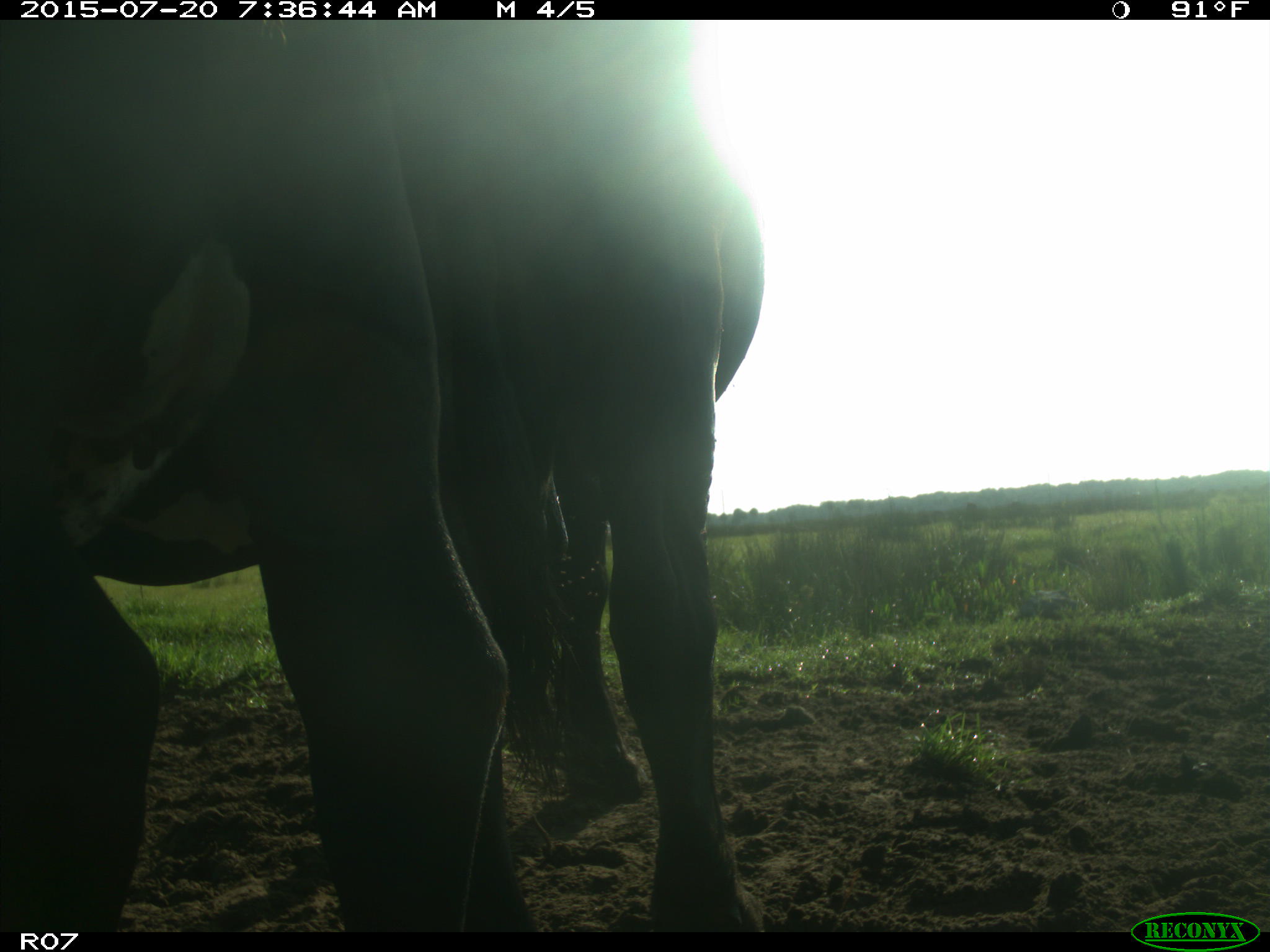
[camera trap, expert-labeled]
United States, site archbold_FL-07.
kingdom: Animalia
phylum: Chordata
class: Mammalia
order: Artiodactyla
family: Bovidae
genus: Bos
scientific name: Bos taurus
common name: domestic cow